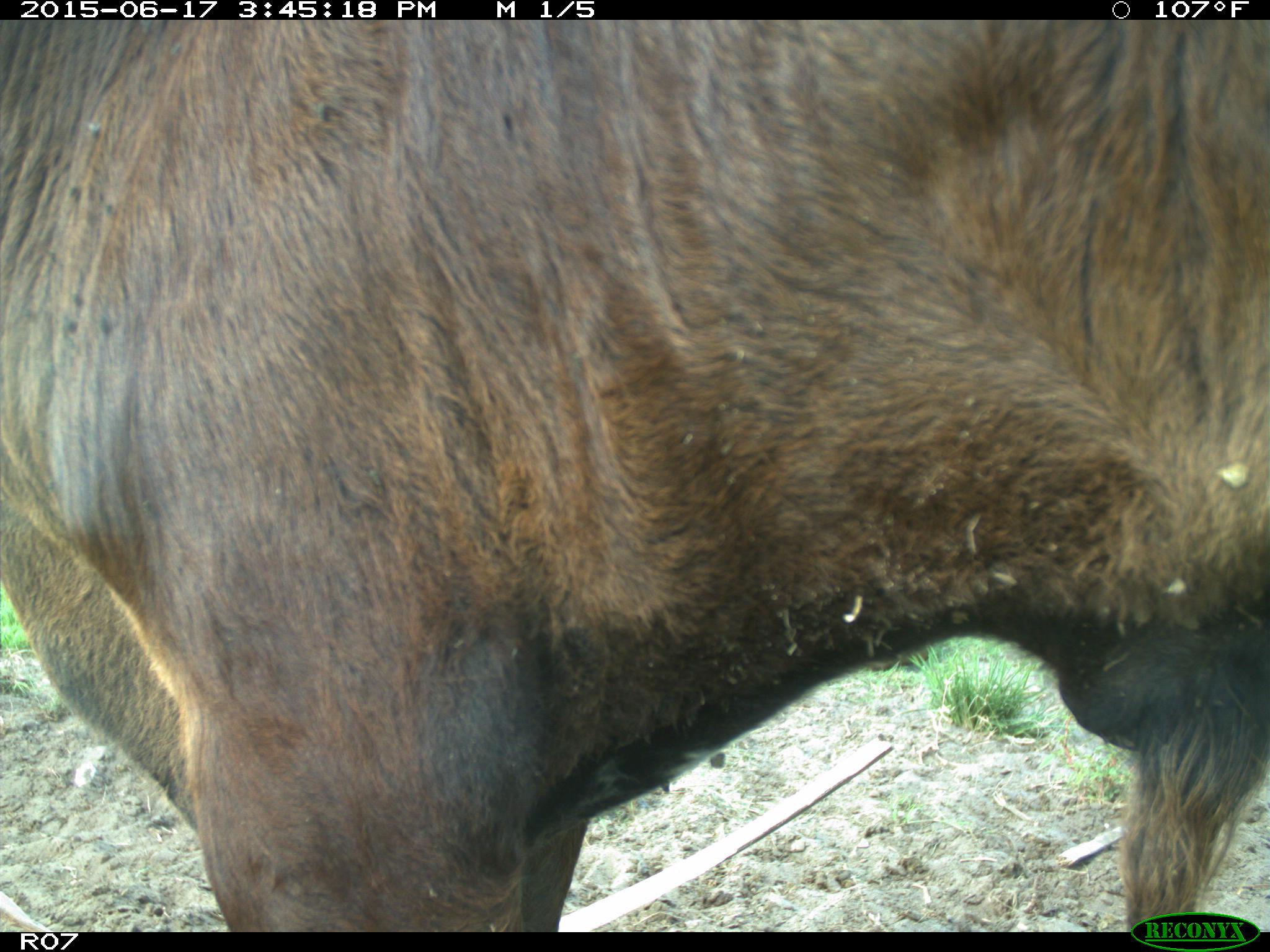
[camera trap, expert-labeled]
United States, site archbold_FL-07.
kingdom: Animalia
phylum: Chordata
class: Mammalia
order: Artiodactyla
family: Bovidae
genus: Bos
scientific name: Bos taurus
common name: domestic cow